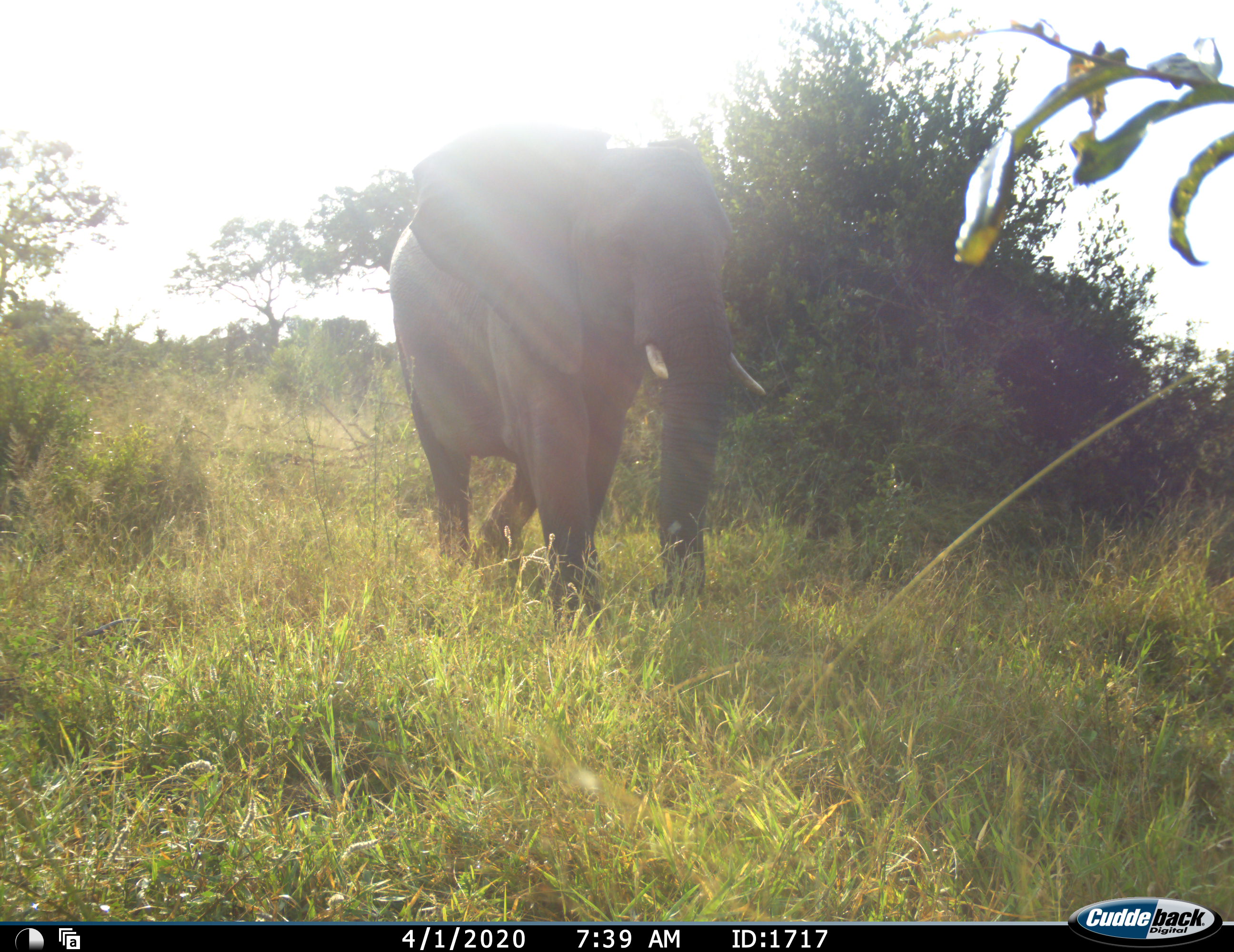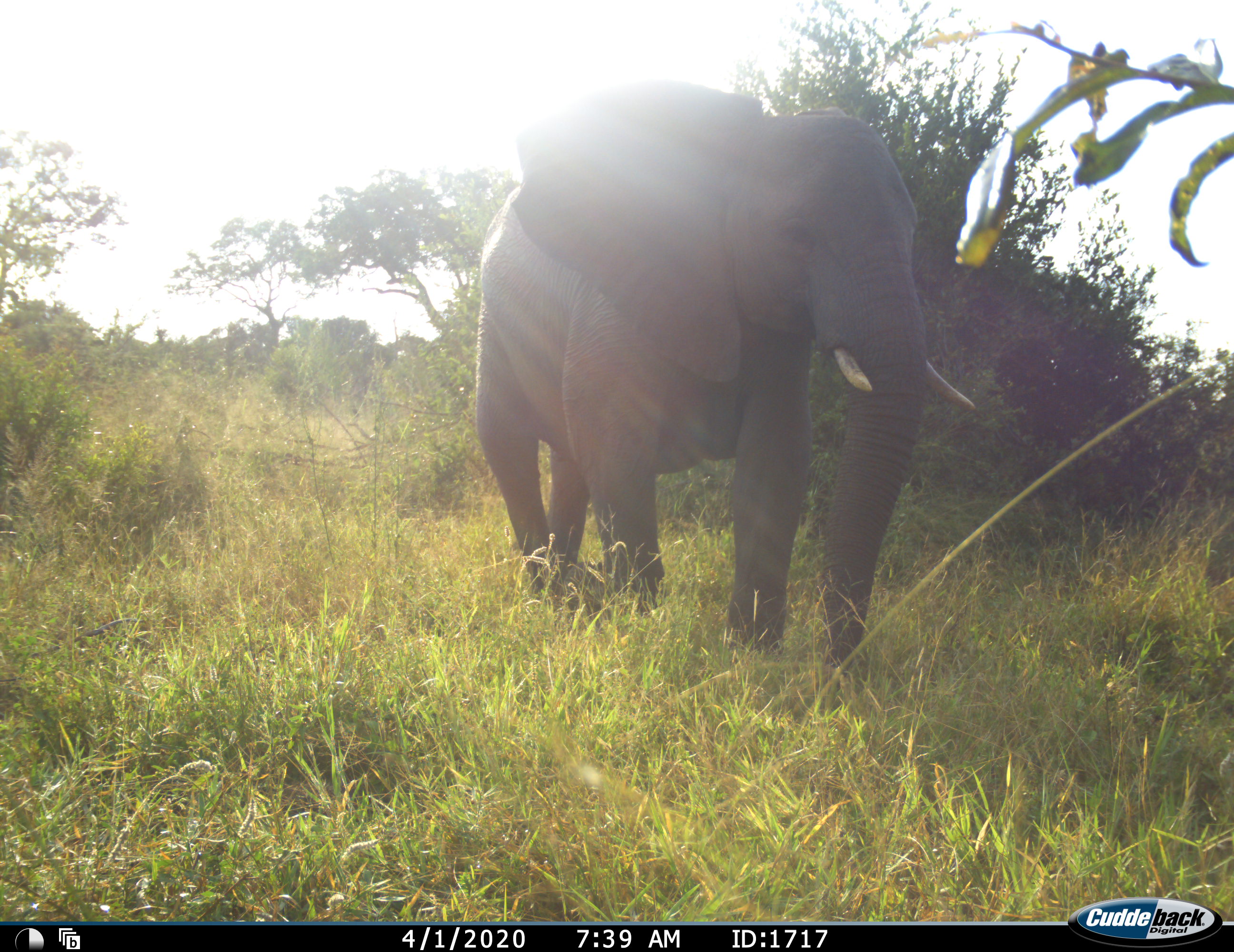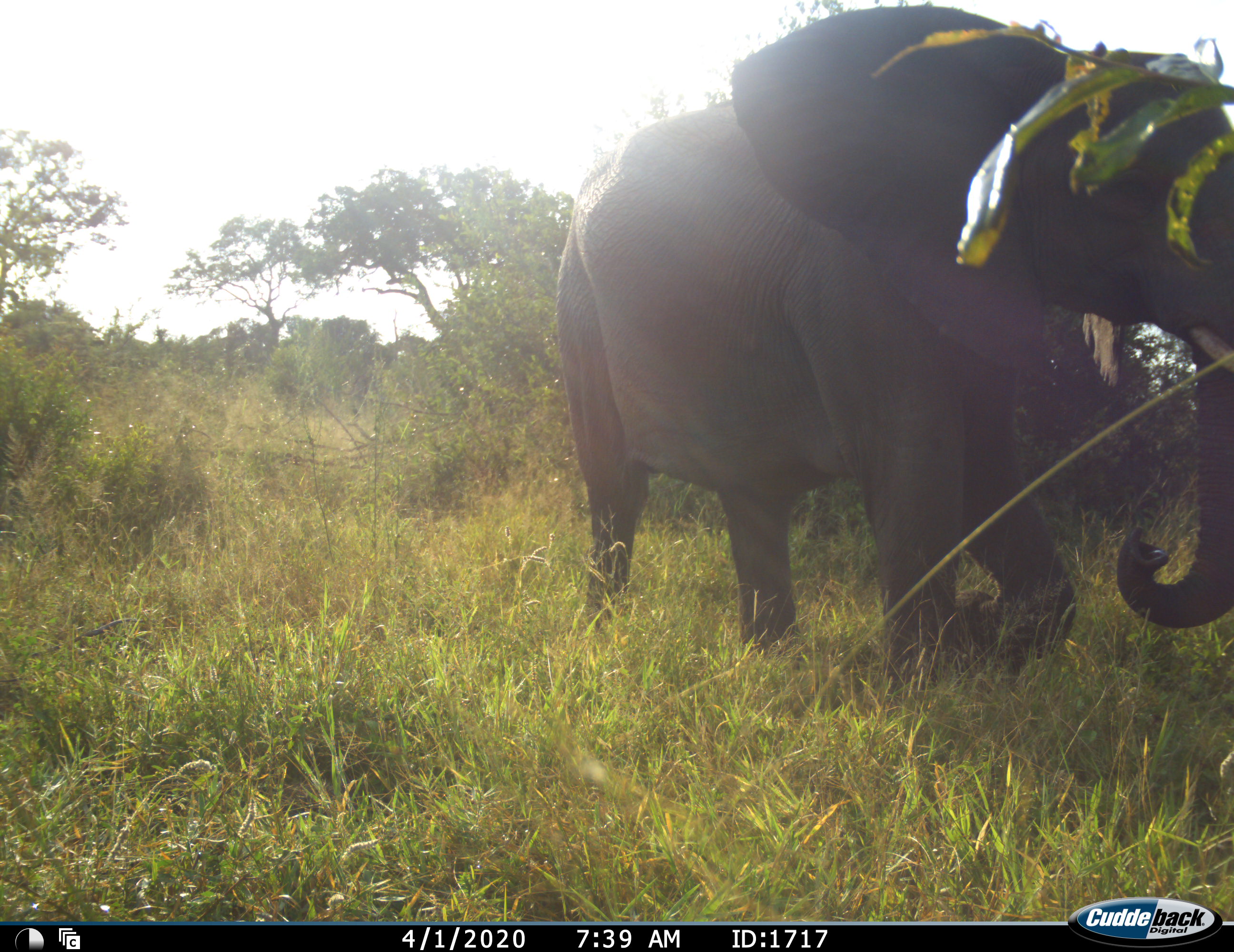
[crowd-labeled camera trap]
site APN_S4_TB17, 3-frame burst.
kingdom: Animalia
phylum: Chordata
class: Mammalia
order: Proboscidea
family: Elephantidae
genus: Loxodonta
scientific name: Loxodonta africana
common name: african bush elephant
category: elephant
Elephant (african bush elephant) (Loxodonta africana), count 1. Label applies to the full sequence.